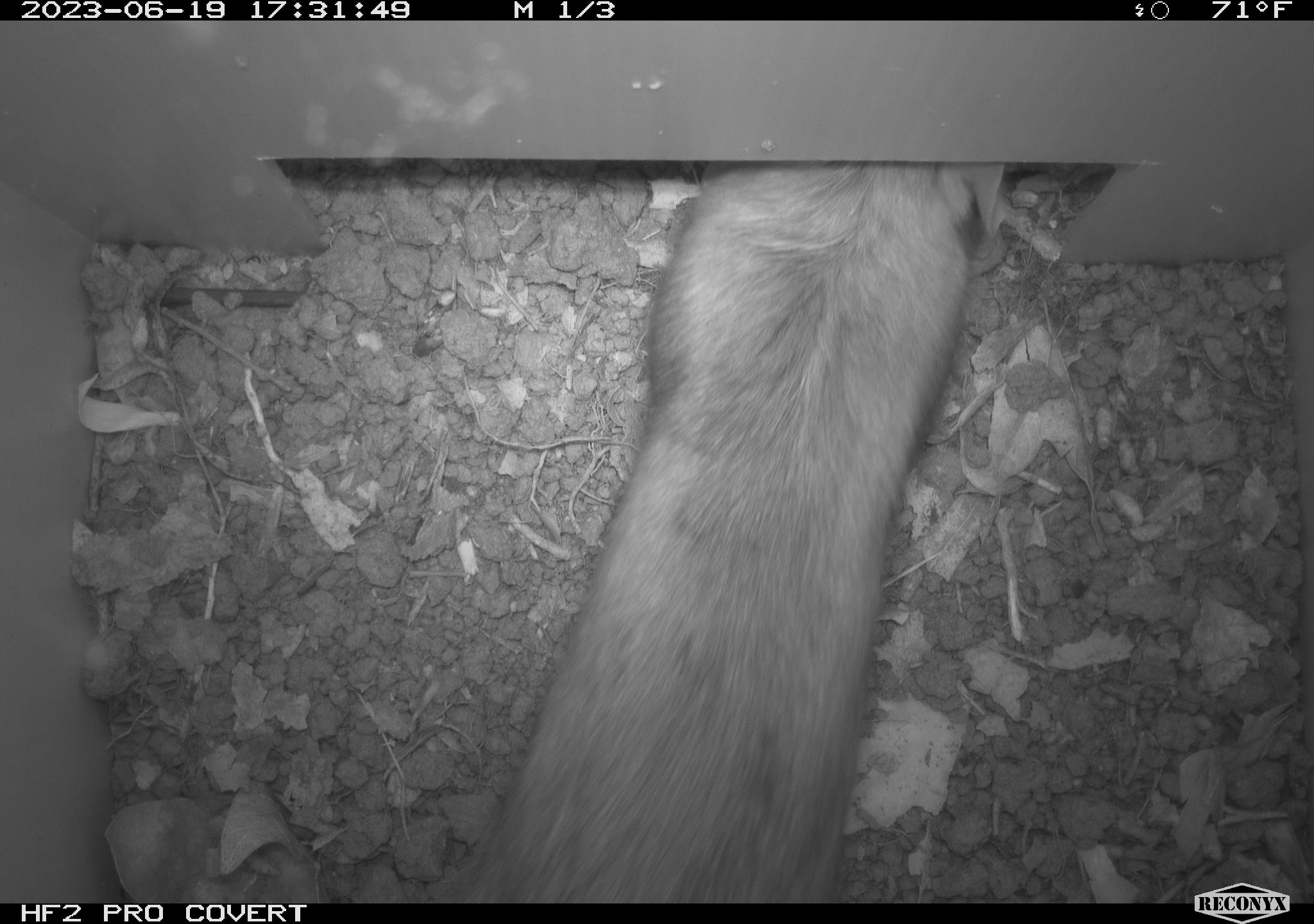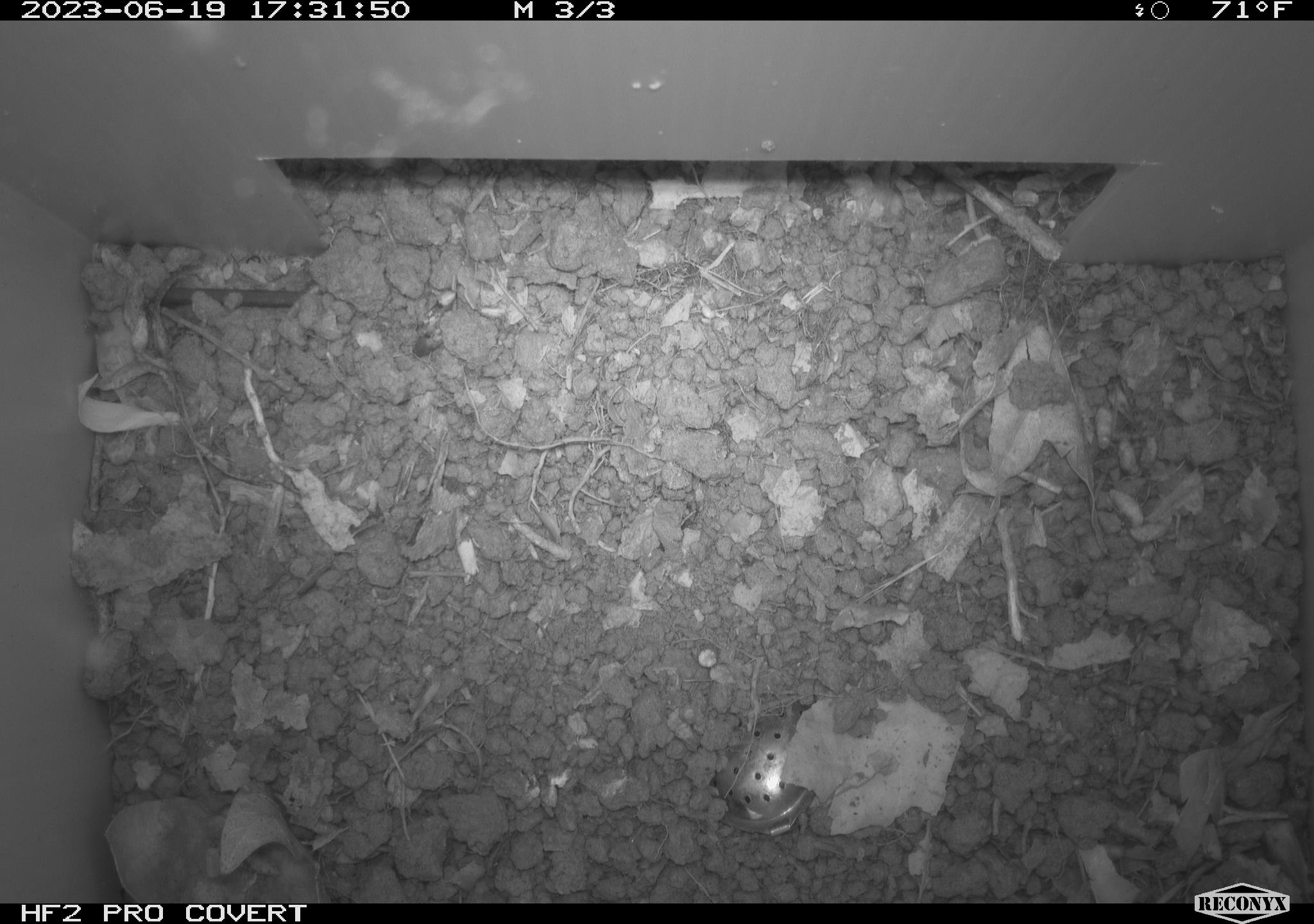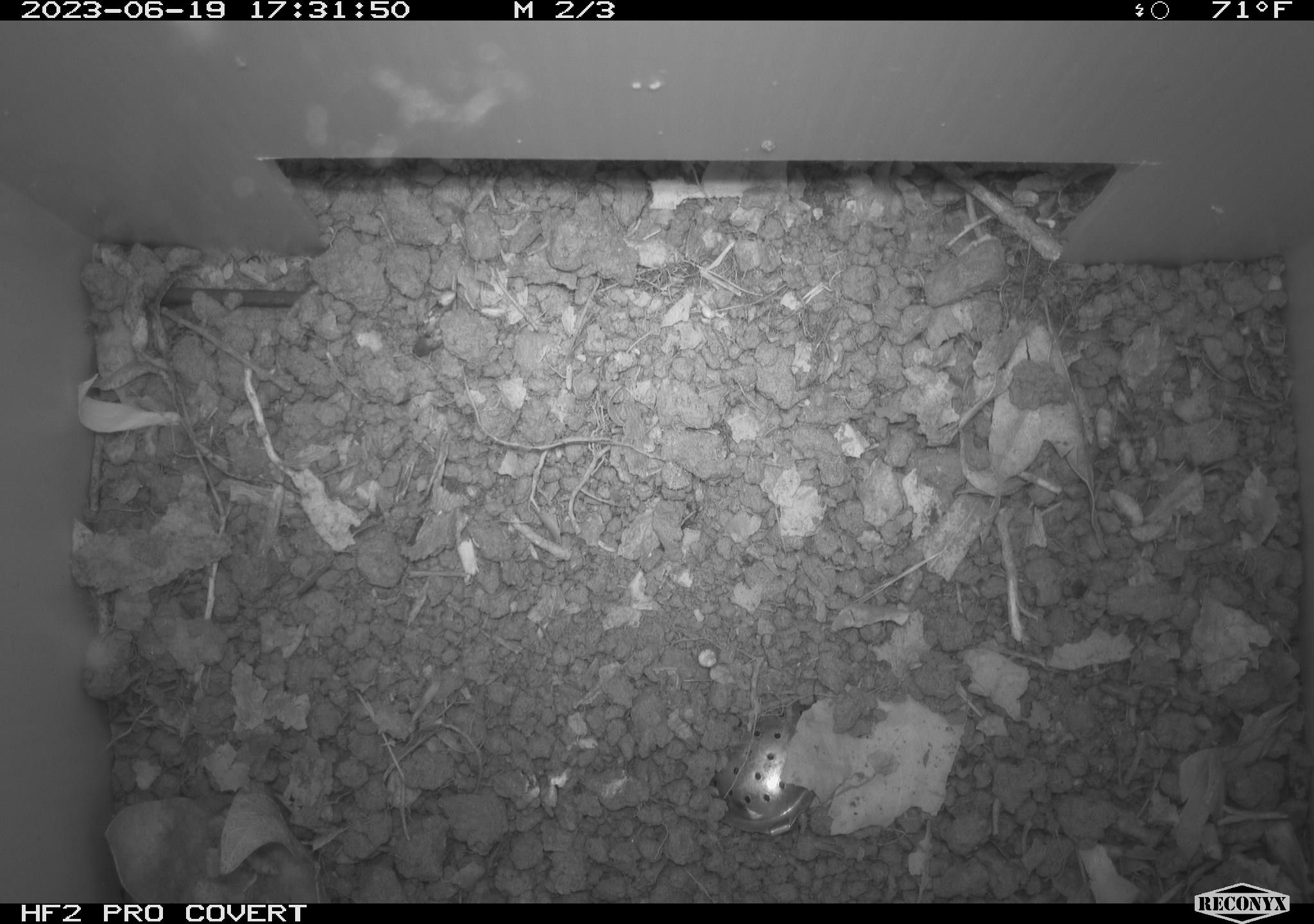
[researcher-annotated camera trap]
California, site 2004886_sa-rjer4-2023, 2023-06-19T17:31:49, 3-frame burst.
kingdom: Animalia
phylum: Chordata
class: Mammalia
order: Rodentia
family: Cricetidae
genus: Neotoma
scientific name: Neotoma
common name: pack rat or woodrat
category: neotoma species